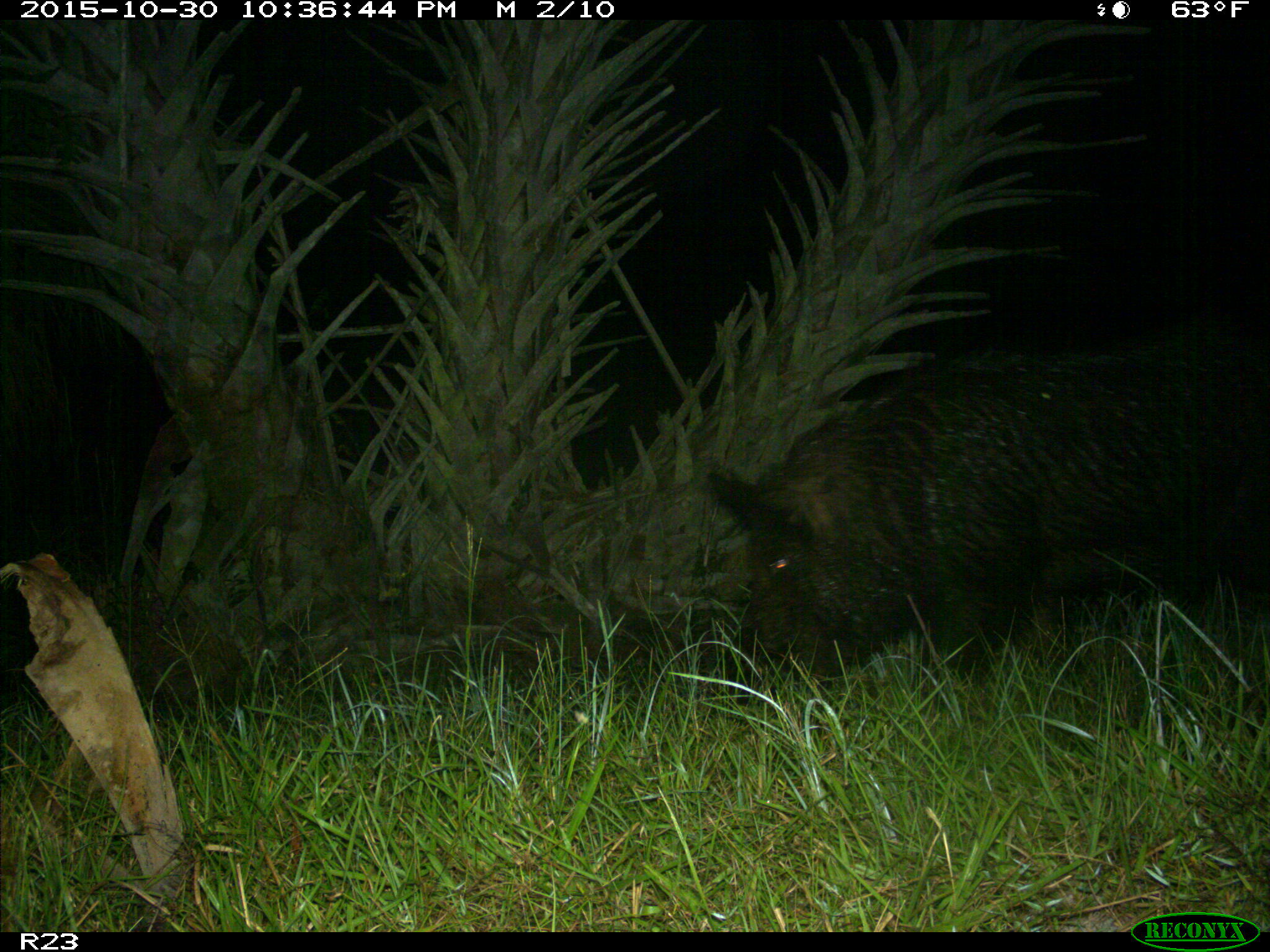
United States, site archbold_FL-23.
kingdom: Animalia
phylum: Chordata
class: Mammalia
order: Artiodactyla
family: Suidae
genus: Sus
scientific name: Sus scrofa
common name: wild boar